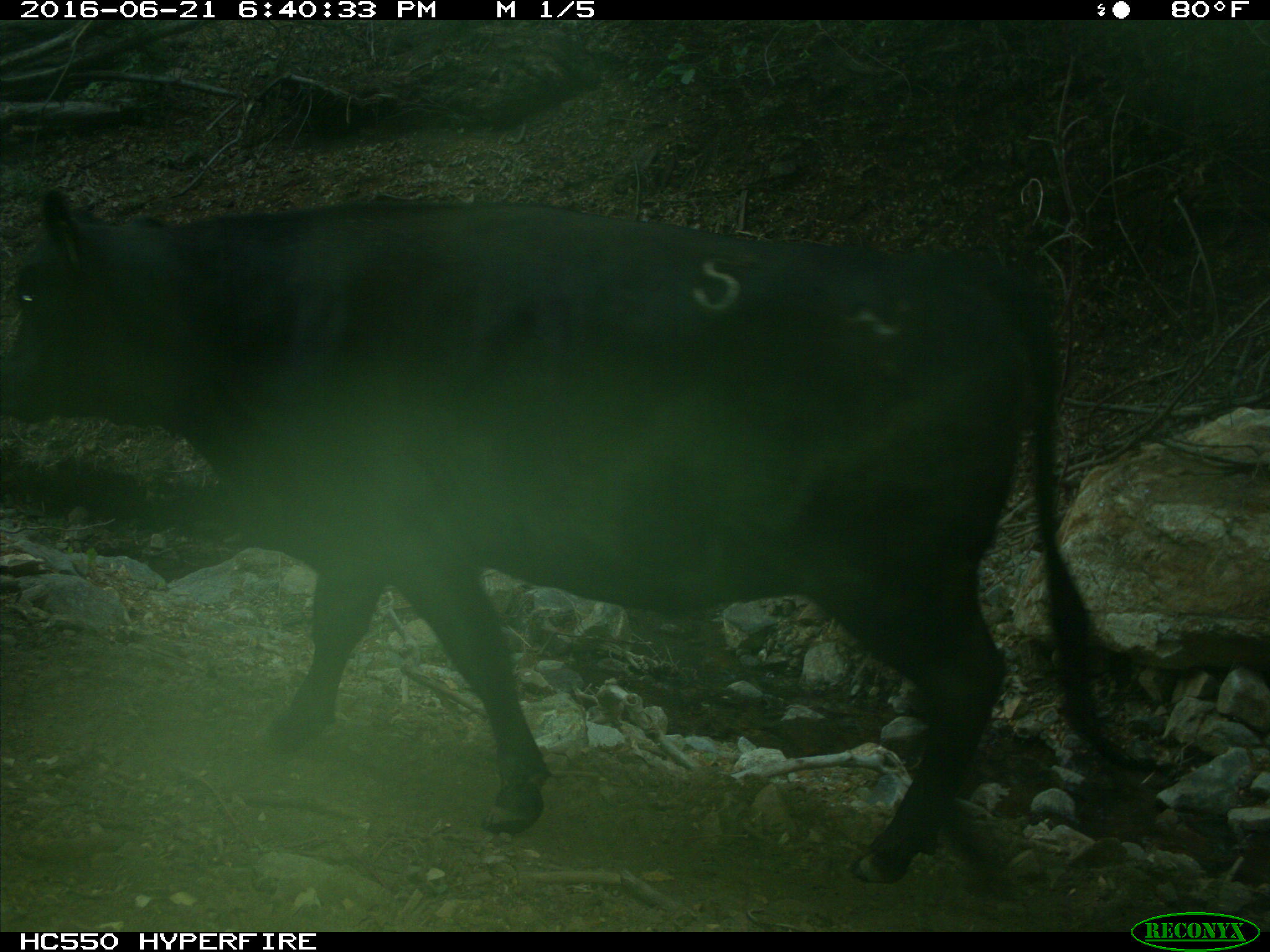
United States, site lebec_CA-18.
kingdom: Animalia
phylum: Chordata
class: Mammalia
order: Artiodactyla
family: Bovidae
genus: Bos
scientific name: Bos taurus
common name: domestic cow